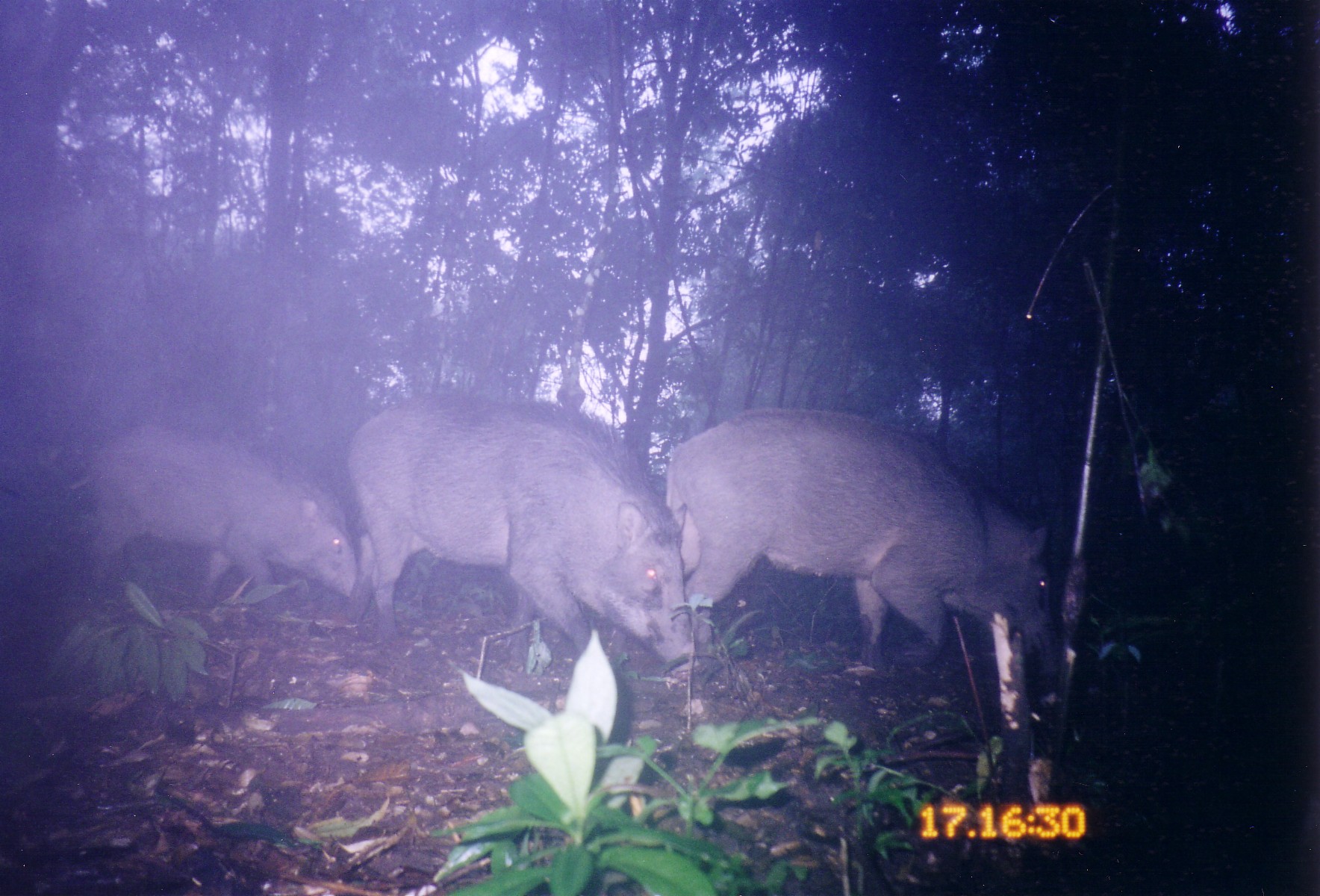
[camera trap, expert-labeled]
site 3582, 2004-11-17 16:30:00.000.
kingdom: Animalia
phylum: Chordata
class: Mammalia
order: Artiodactyla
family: Suidae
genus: Sus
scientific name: Sus scrofa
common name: wild boar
Sus scrofa (wild boar), count 3.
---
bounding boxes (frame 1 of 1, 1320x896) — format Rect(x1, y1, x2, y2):
sus scrofa: Rect(663, 407, 1061, 674); Rect(336, 393, 703, 678); Rect(86, 425, 360, 624)